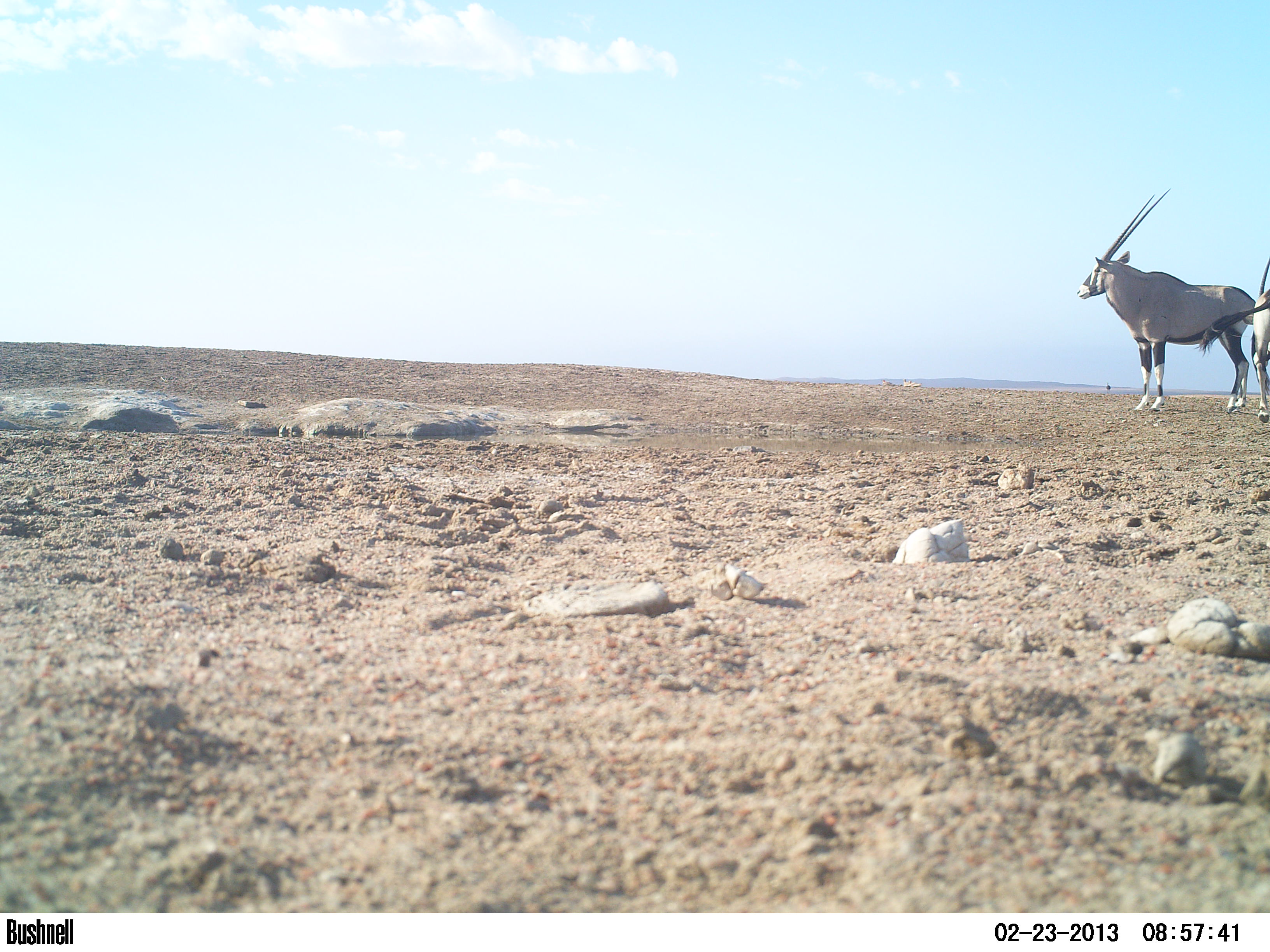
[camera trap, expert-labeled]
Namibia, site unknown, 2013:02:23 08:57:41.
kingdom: Animalia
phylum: Chordata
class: Mammalia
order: Artiodactyla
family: Bovidae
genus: Oryx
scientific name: Oryx gazella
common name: gemsbok